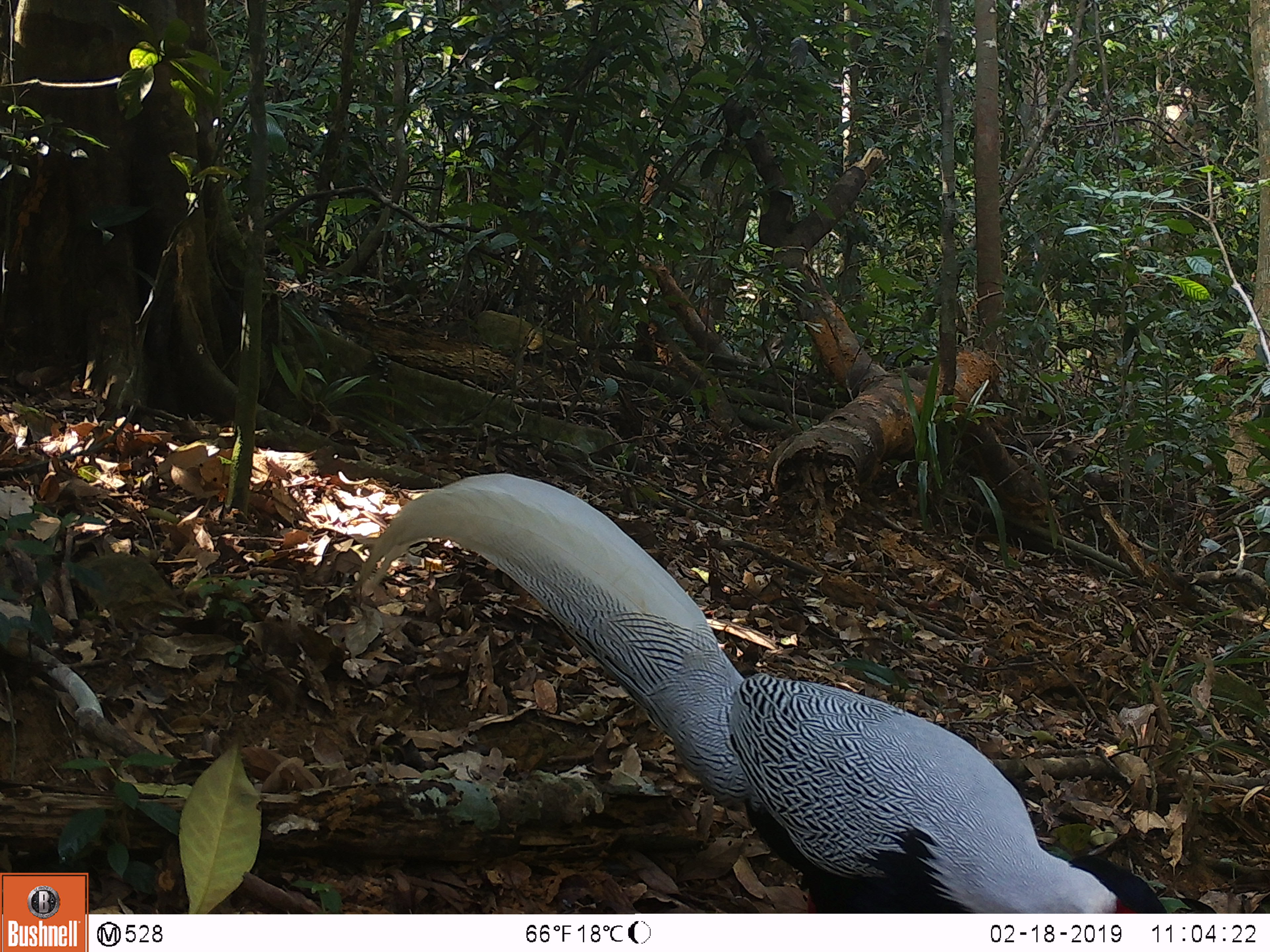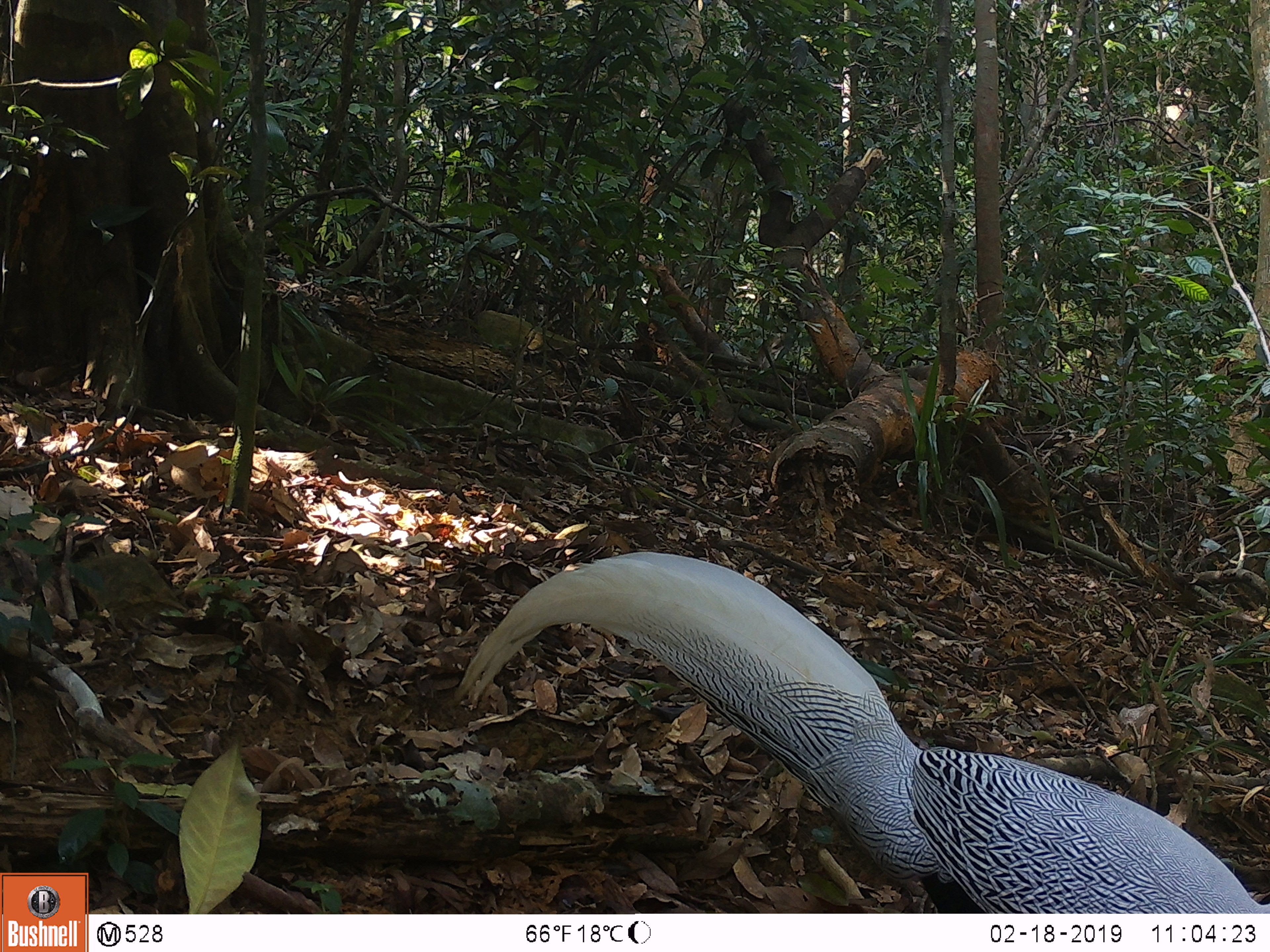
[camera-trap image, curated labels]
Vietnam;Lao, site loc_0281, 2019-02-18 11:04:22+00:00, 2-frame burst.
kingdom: Animalia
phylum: Chordata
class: Aves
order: Galliformes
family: Phasianidae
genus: Lophura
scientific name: Lophura nycthemera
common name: silver pheasant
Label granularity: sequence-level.